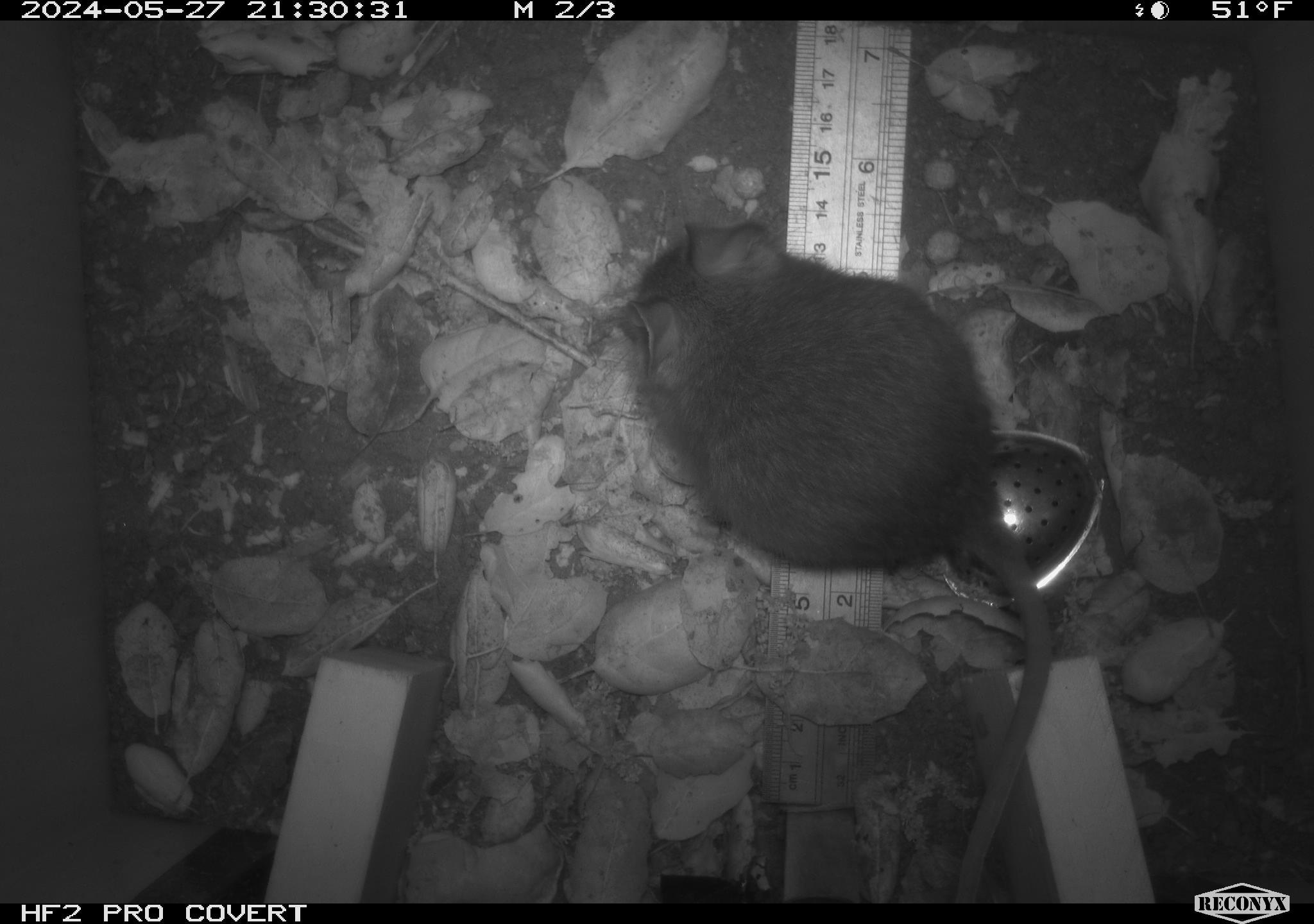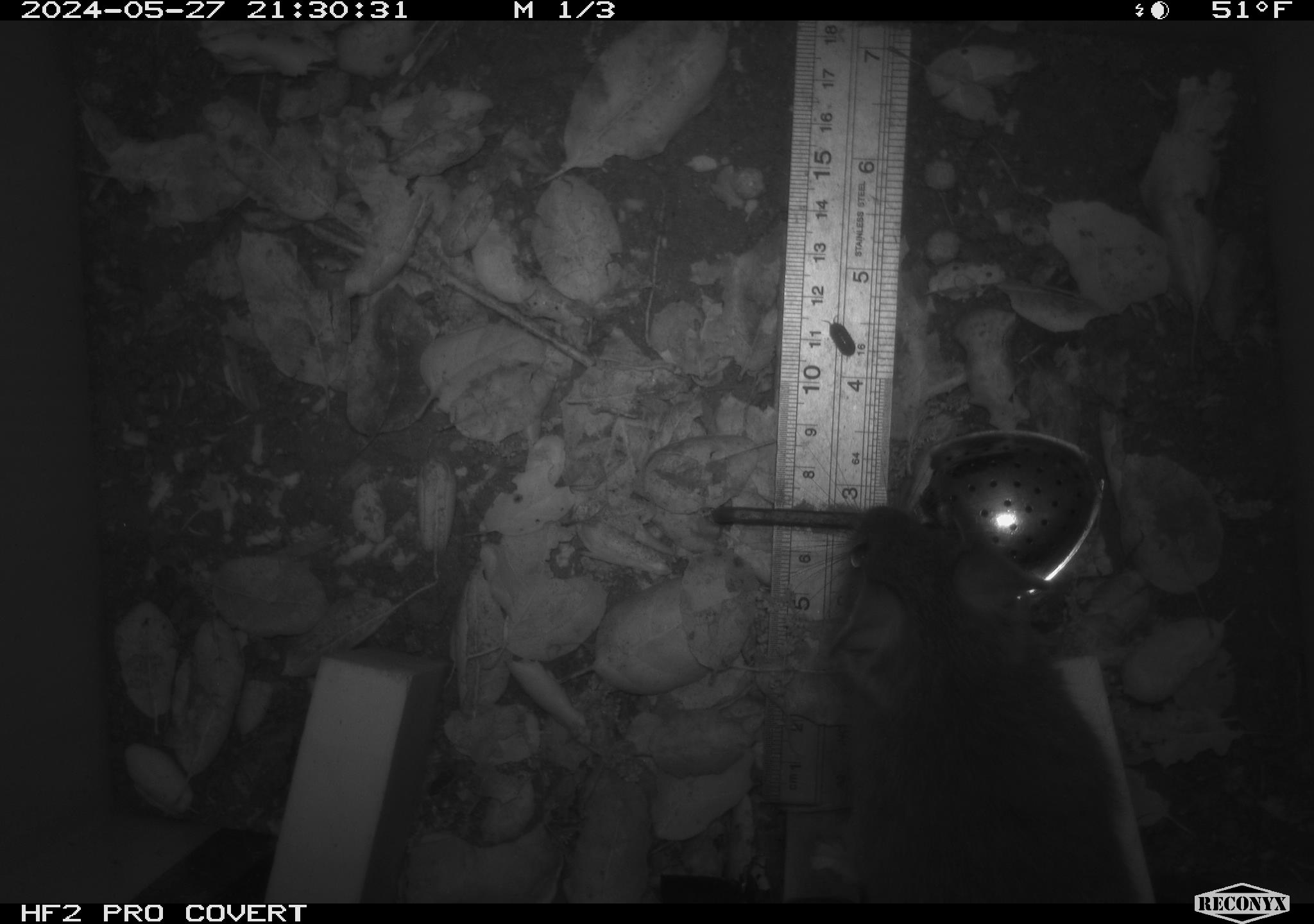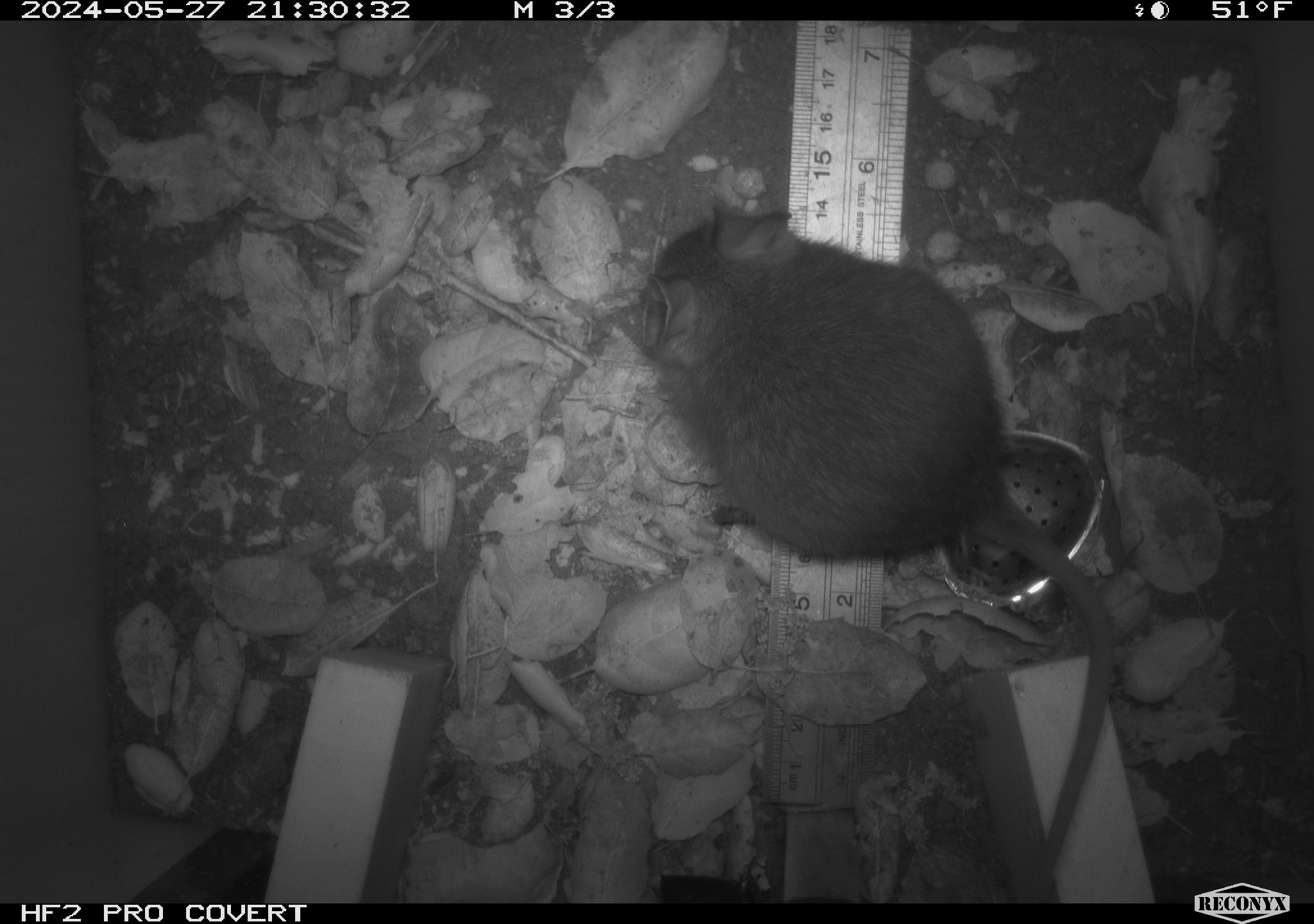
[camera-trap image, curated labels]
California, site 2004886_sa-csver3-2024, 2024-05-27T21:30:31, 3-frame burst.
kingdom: Animalia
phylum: Chordata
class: Mammalia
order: Rodentia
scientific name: Rodentia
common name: rodent